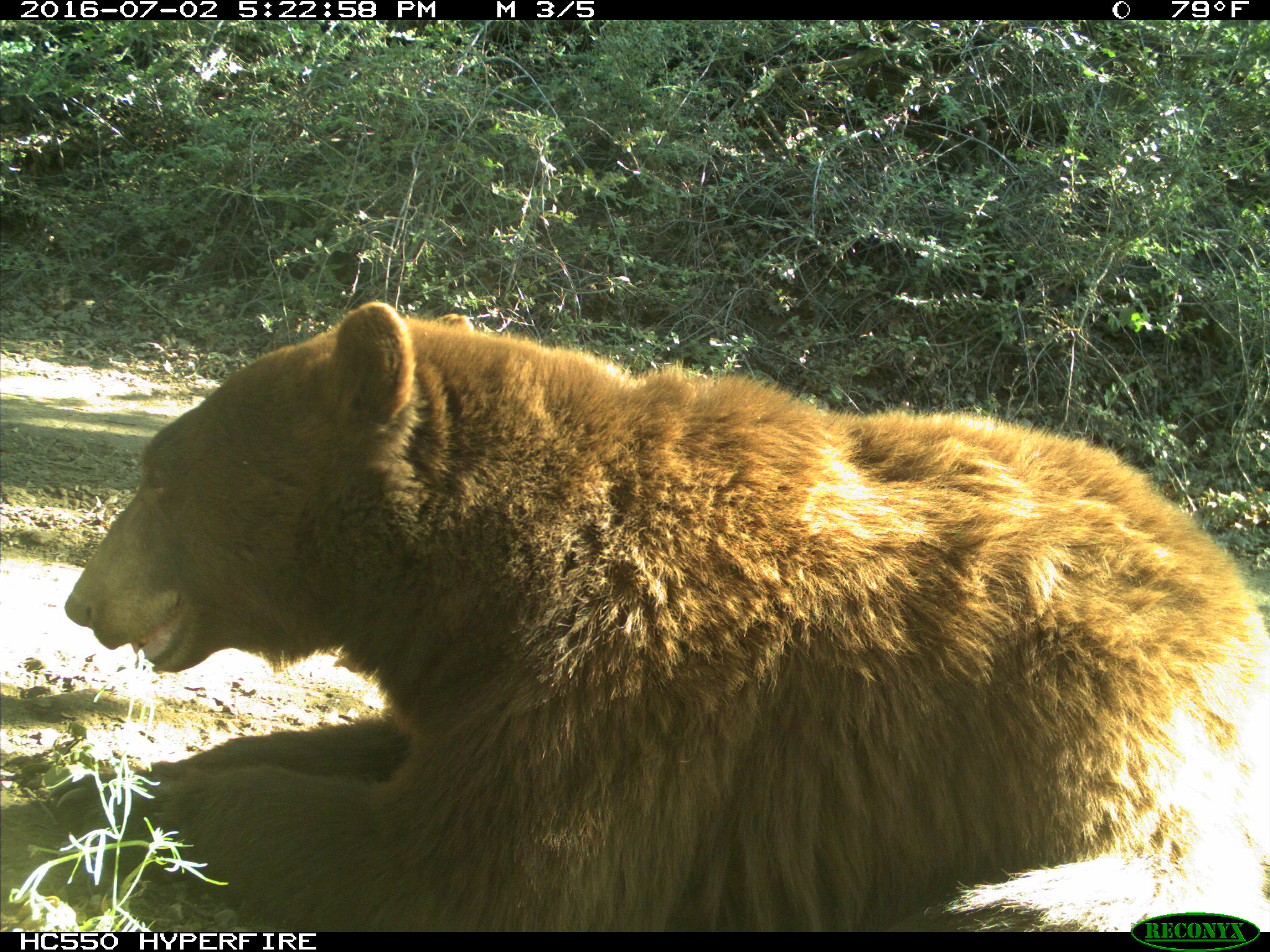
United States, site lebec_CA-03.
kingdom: Animalia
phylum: Chordata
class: Mammalia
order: Carnivora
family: Ursidae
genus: Ursus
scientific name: Ursus americanus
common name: american black bear